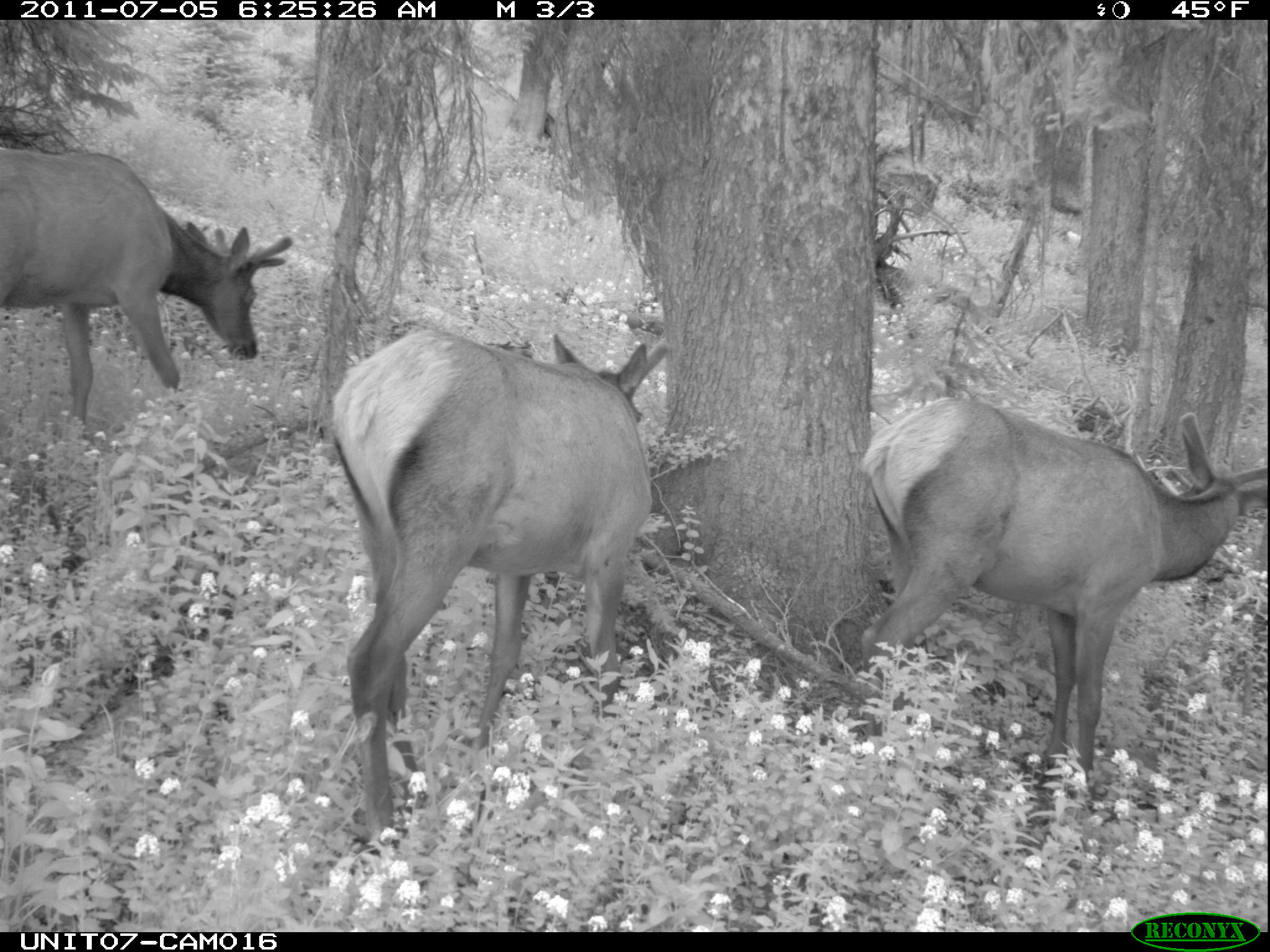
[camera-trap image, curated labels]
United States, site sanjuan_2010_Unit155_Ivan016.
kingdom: Animalia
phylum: Chordata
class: Mammalia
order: Artiodactyla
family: Cervidae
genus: Cervus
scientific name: Cervus elaphus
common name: red deer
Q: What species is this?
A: Cervus elaphus (red deer).